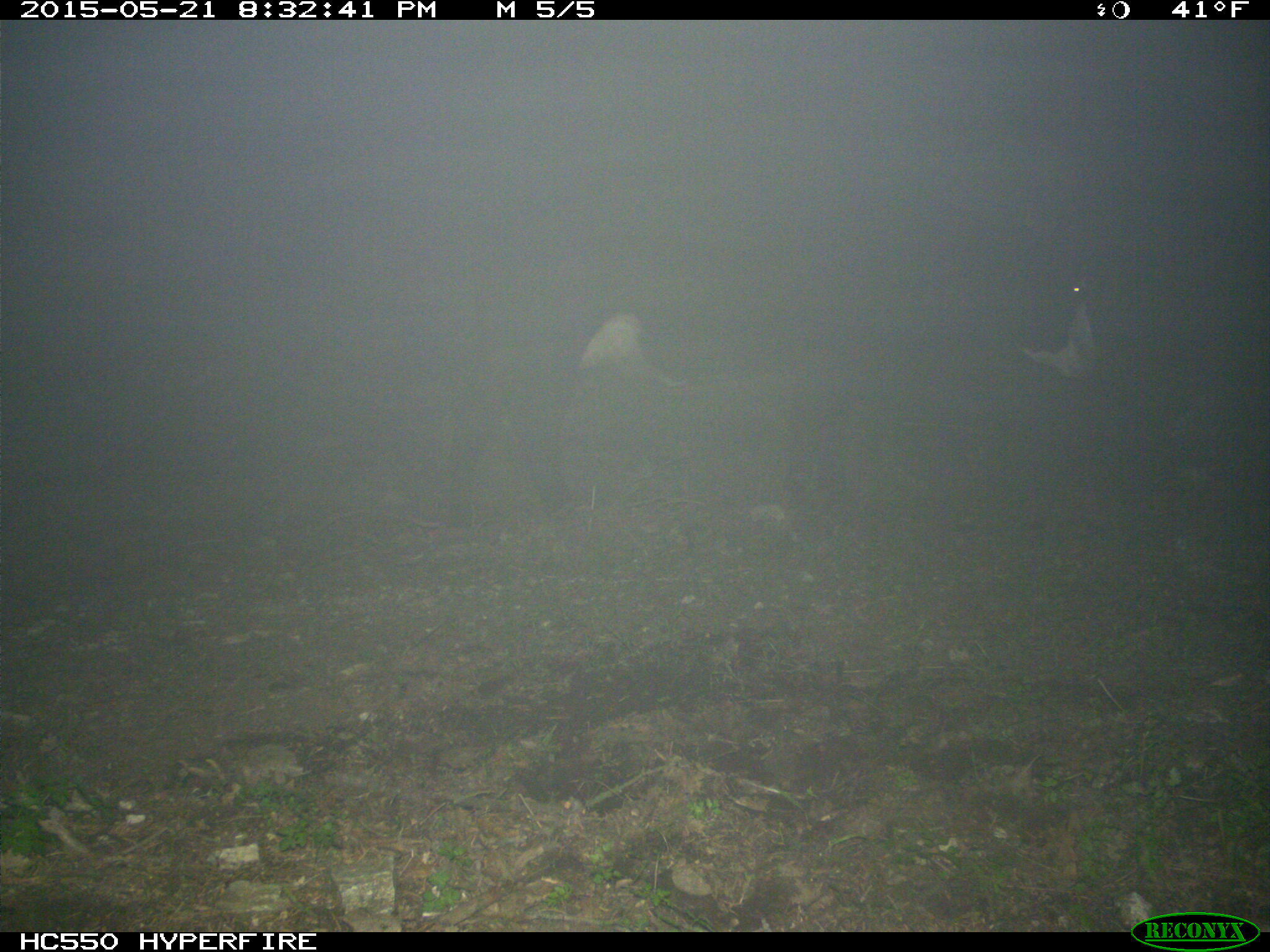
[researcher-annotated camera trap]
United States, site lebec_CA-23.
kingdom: Animalia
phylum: Chordata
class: Mammalia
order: Artiodactyla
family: Bovidae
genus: Bos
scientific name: Bos taurus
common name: domestic cow